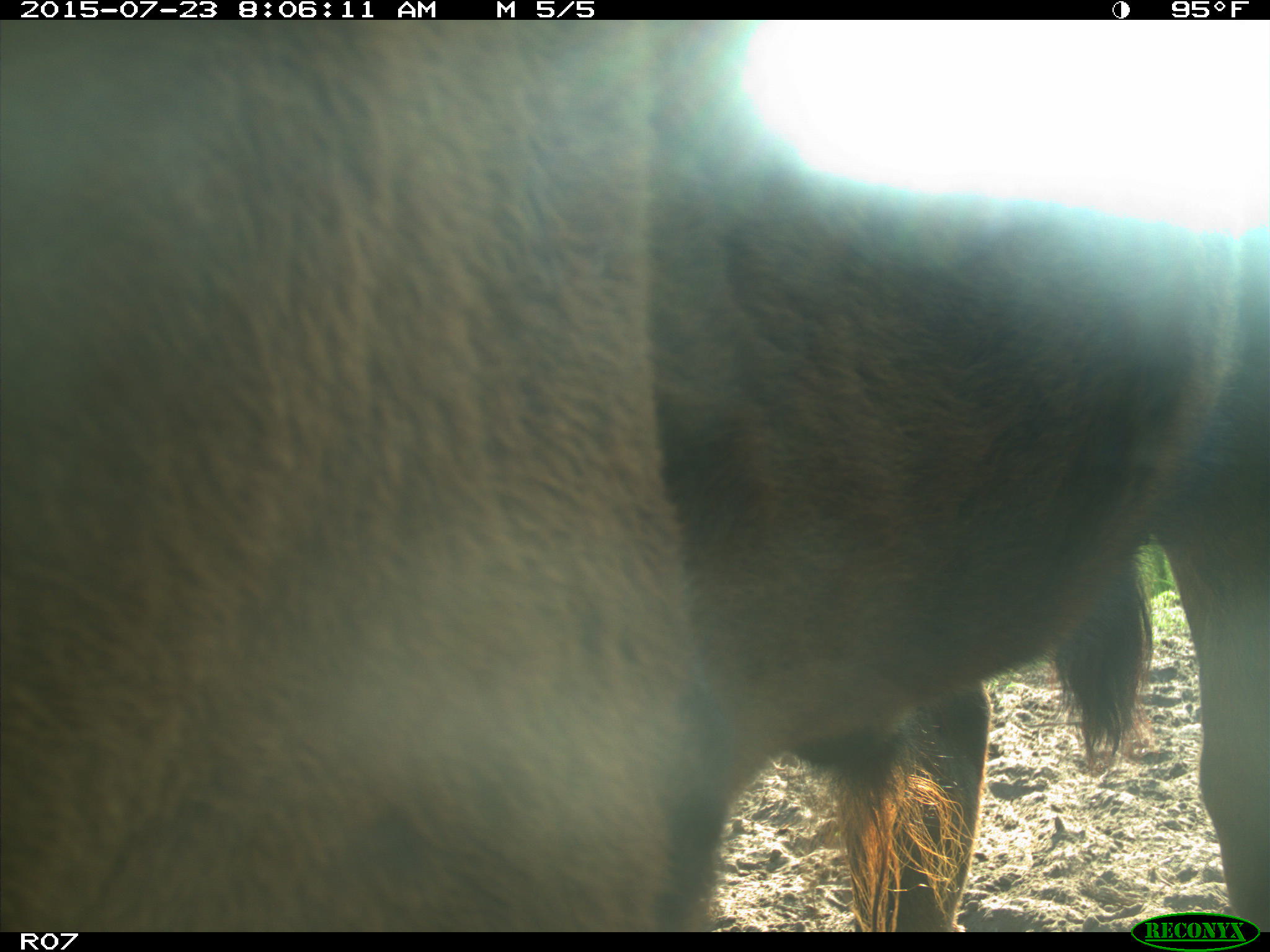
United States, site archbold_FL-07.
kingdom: Animalia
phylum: Chordata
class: Mammalia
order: Artiodactyla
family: Bovidae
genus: Bos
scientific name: Bos taurus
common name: domestic cow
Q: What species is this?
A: Bos taurus (domestic cow).